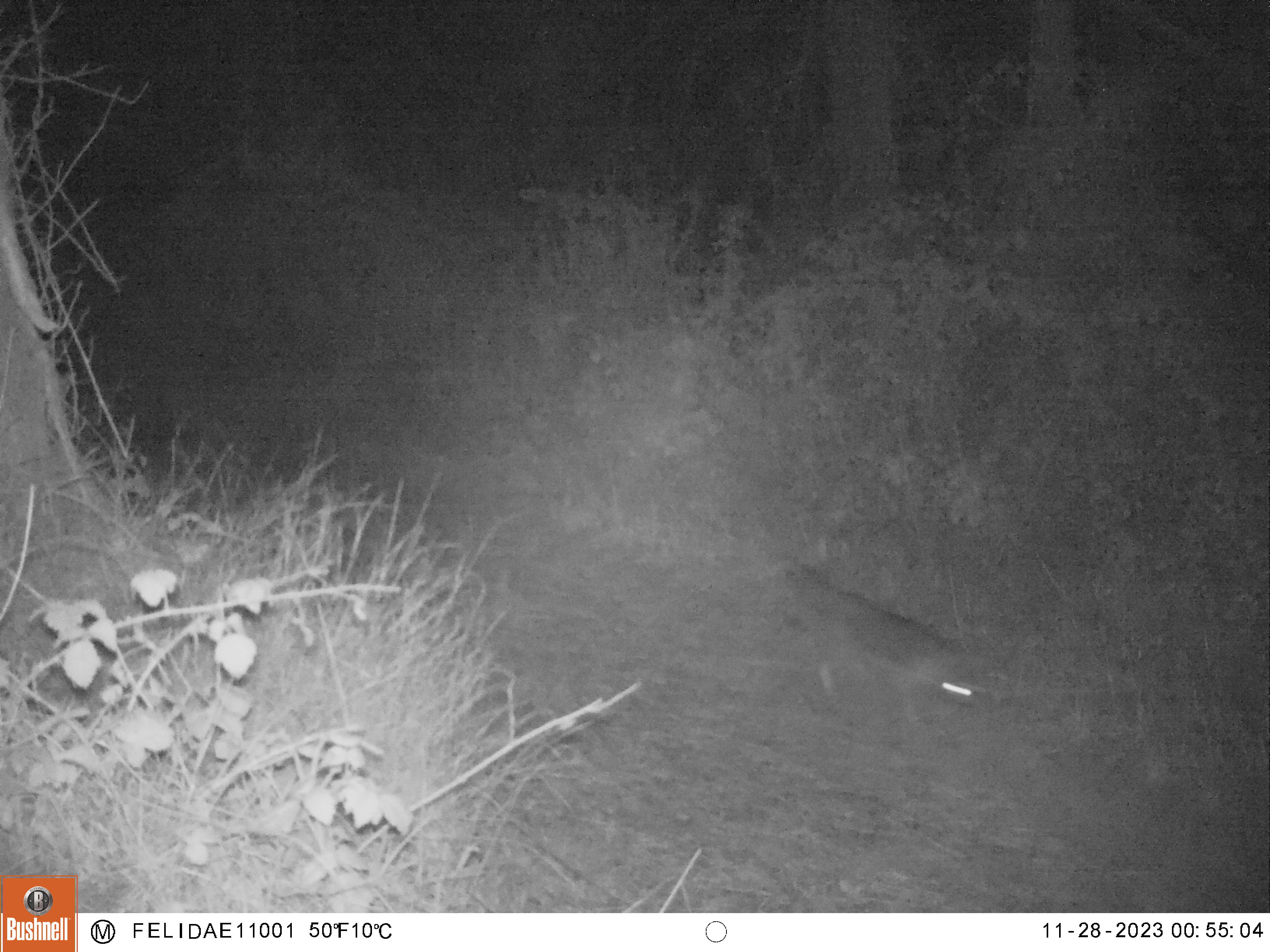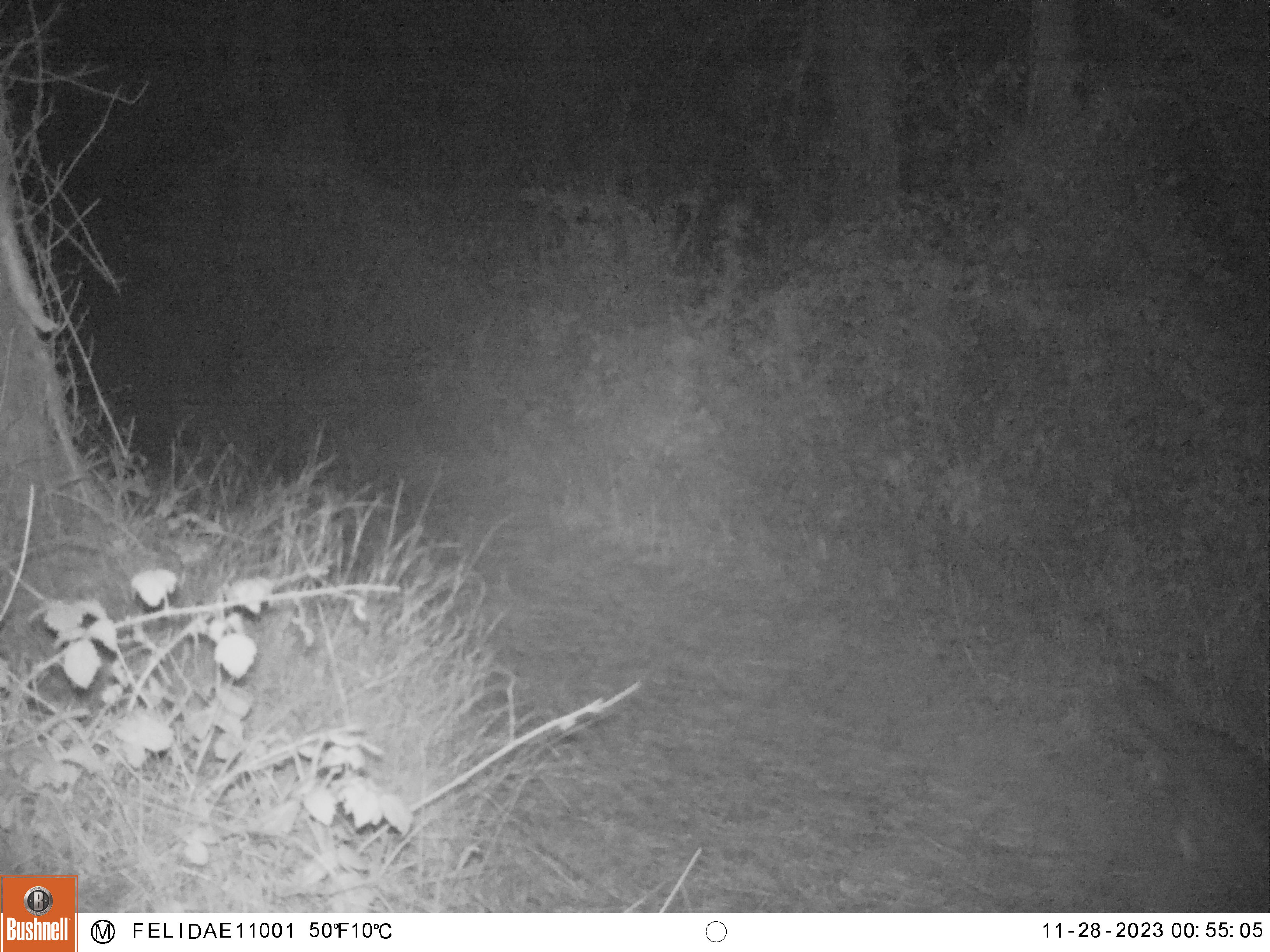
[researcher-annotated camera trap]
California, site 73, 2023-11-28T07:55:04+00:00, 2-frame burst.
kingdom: Animalia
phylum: Chordata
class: Mammalia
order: Carnivora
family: Canidae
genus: Urocyon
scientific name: Urocyon cinereoargenteus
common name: gray fox